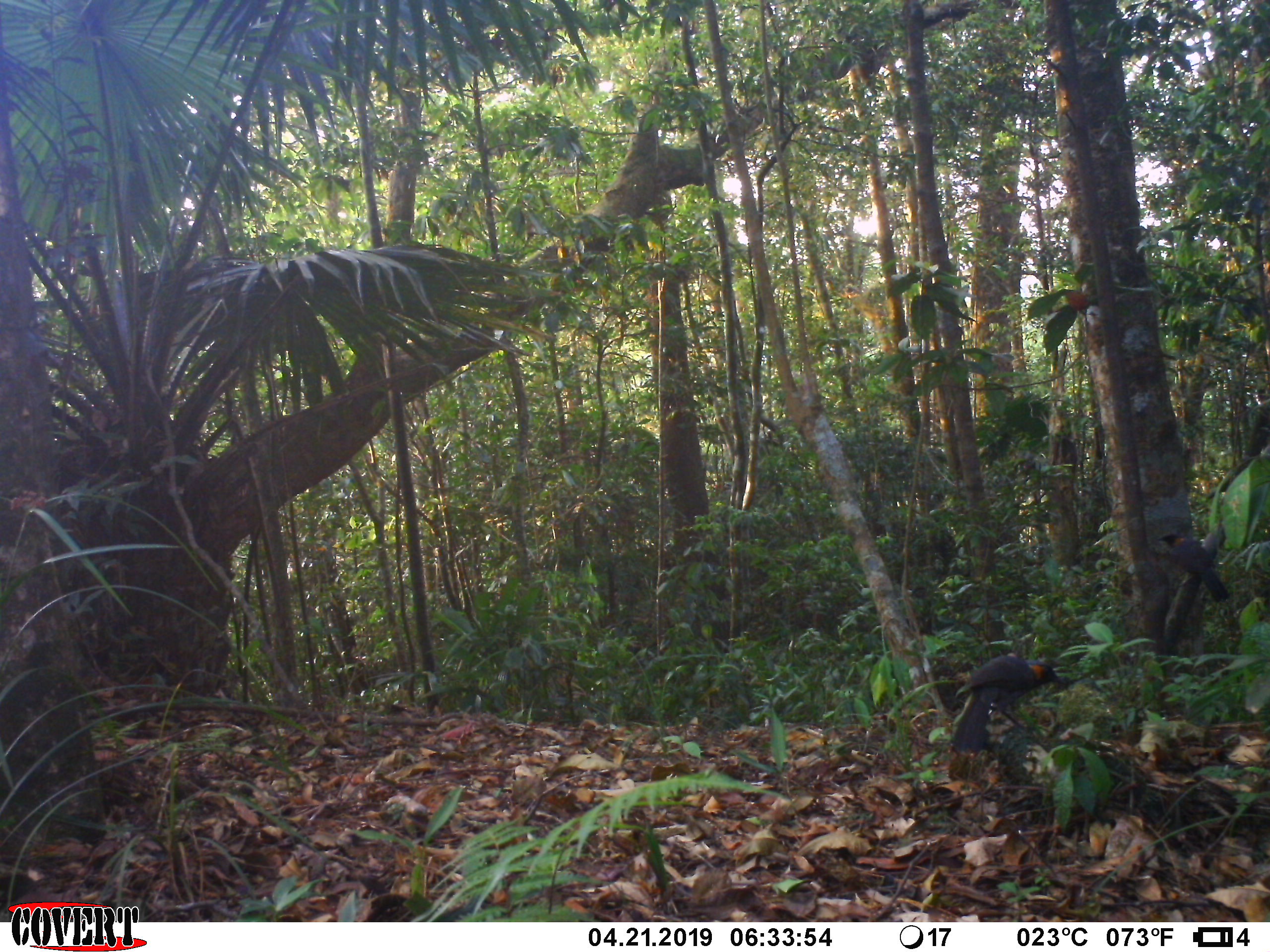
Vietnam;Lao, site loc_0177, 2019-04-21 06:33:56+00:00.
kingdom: Animalia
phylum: Chordata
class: Aves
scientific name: Aves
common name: bird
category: unidentified bird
Unidentified bird (bird) (Aves). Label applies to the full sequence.